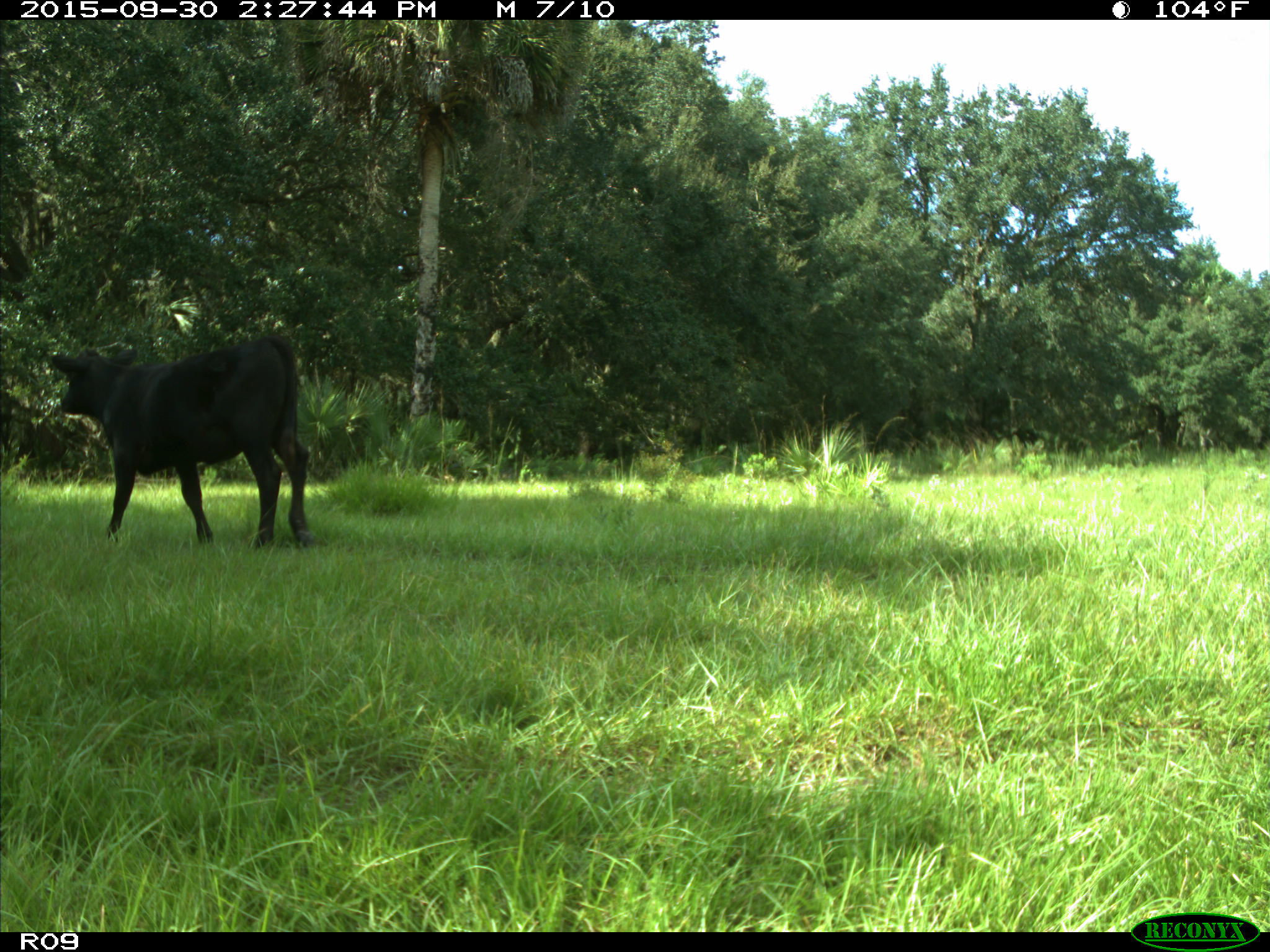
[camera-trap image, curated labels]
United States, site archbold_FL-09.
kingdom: Animalia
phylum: Chordata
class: Mammalia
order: Artiodactyla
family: Bovidae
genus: Bos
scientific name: Bos taurus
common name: domestic cow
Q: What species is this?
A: Bos taurus (domestic cow).